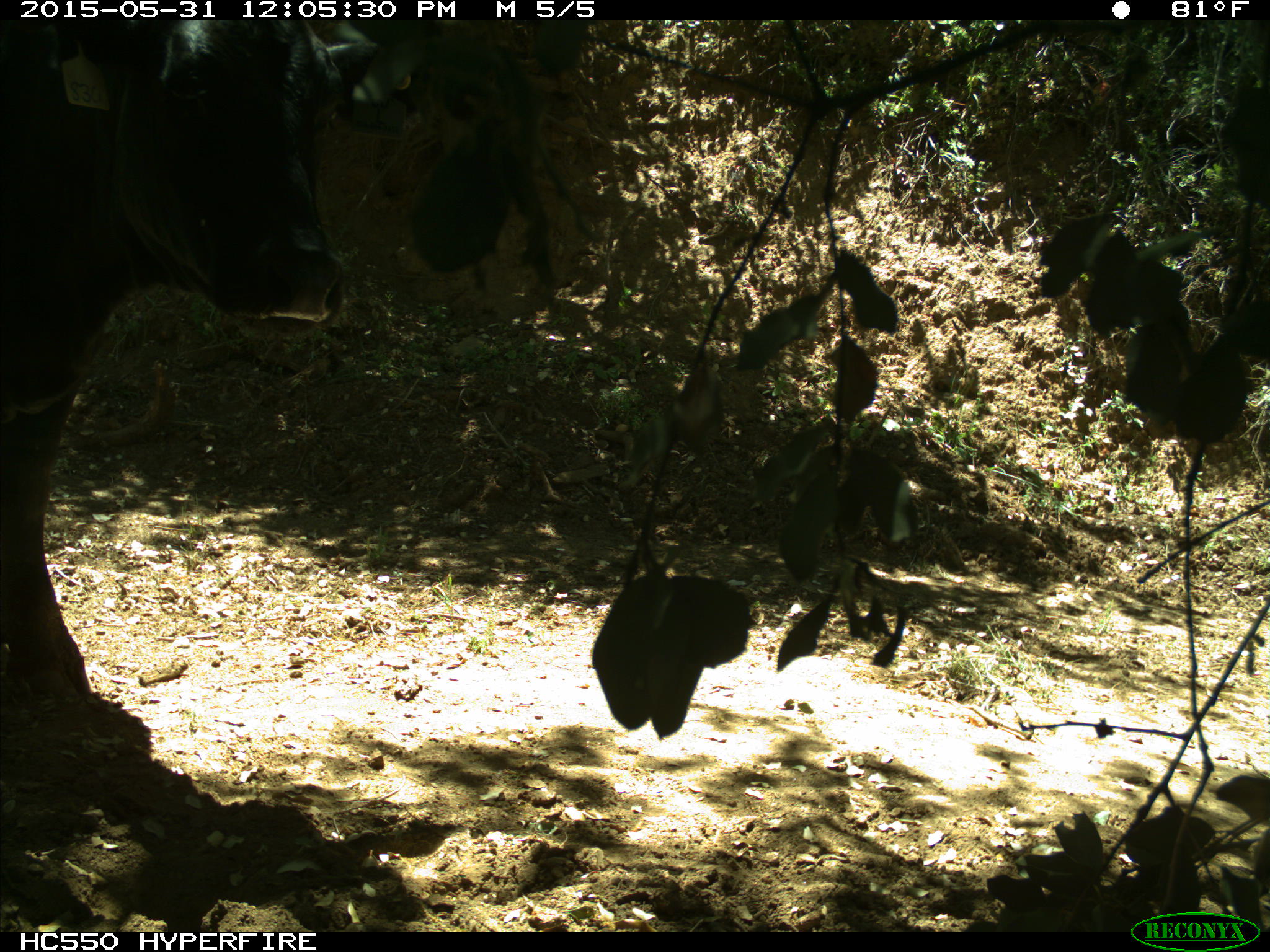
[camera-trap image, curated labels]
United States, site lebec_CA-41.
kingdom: Animalia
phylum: Chordata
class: Mammalia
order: Artiodactyla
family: Bovidae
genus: Bos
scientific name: Bos taurus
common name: domestic cow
Bos taurus (domestic cow).